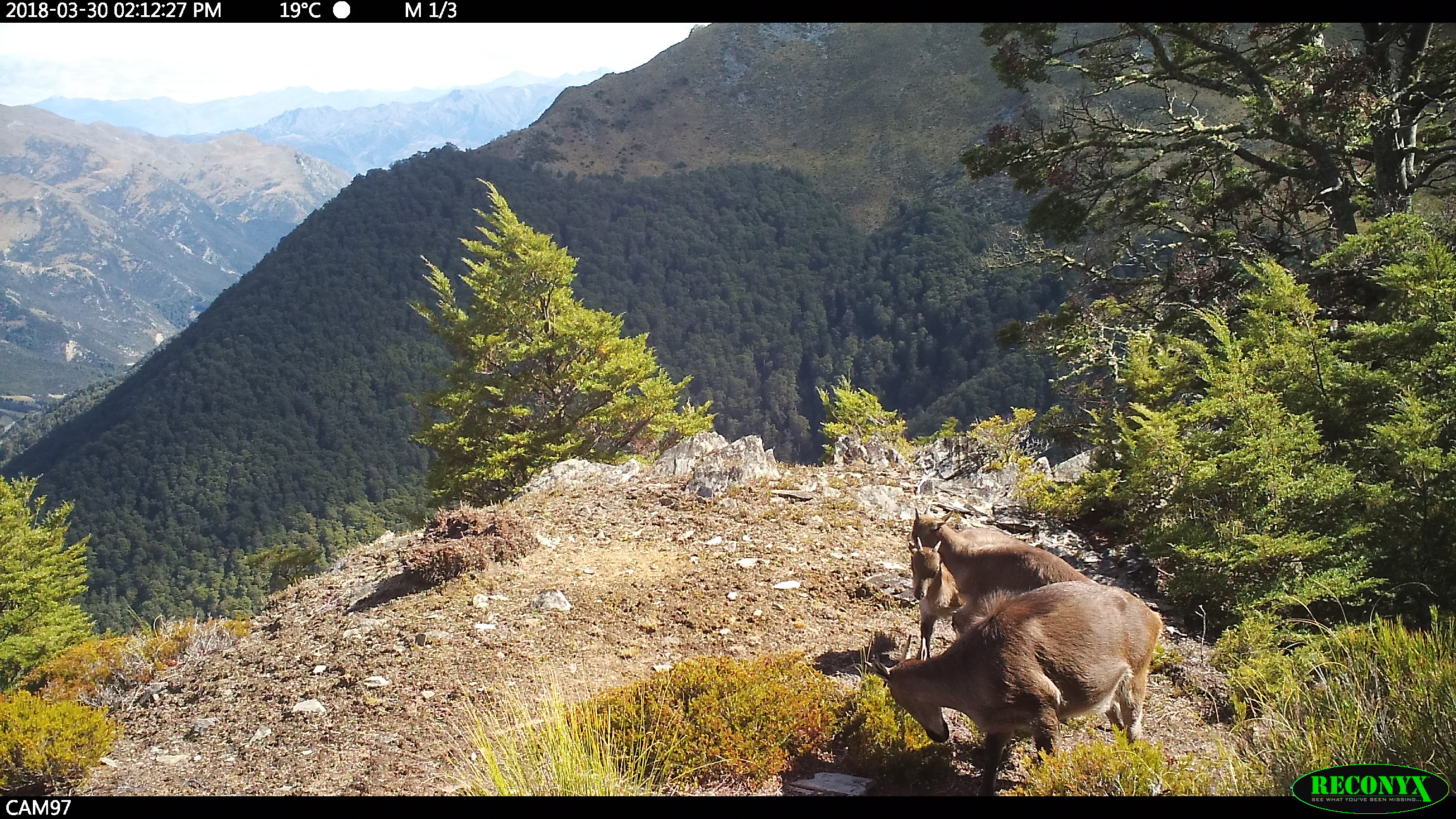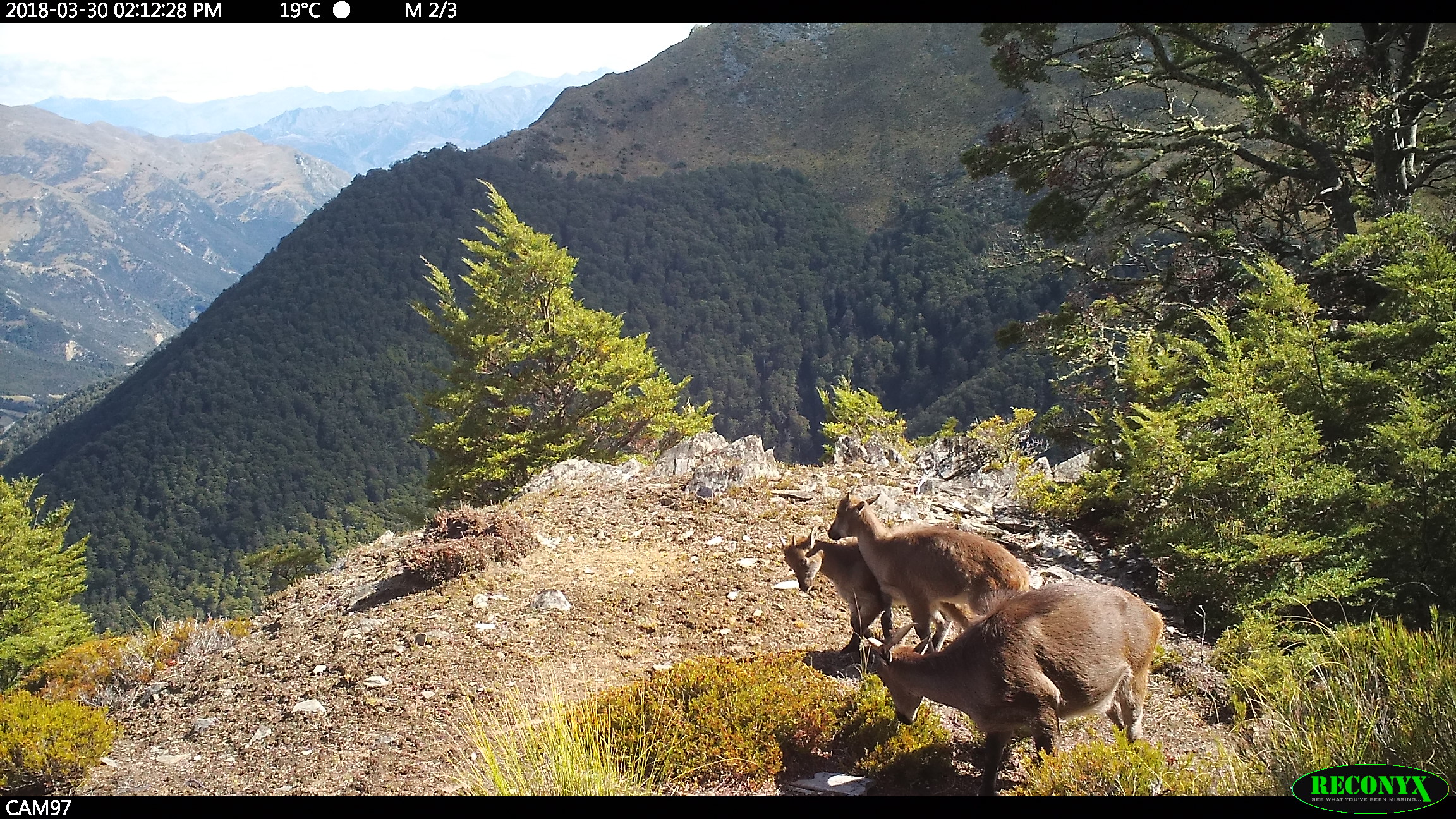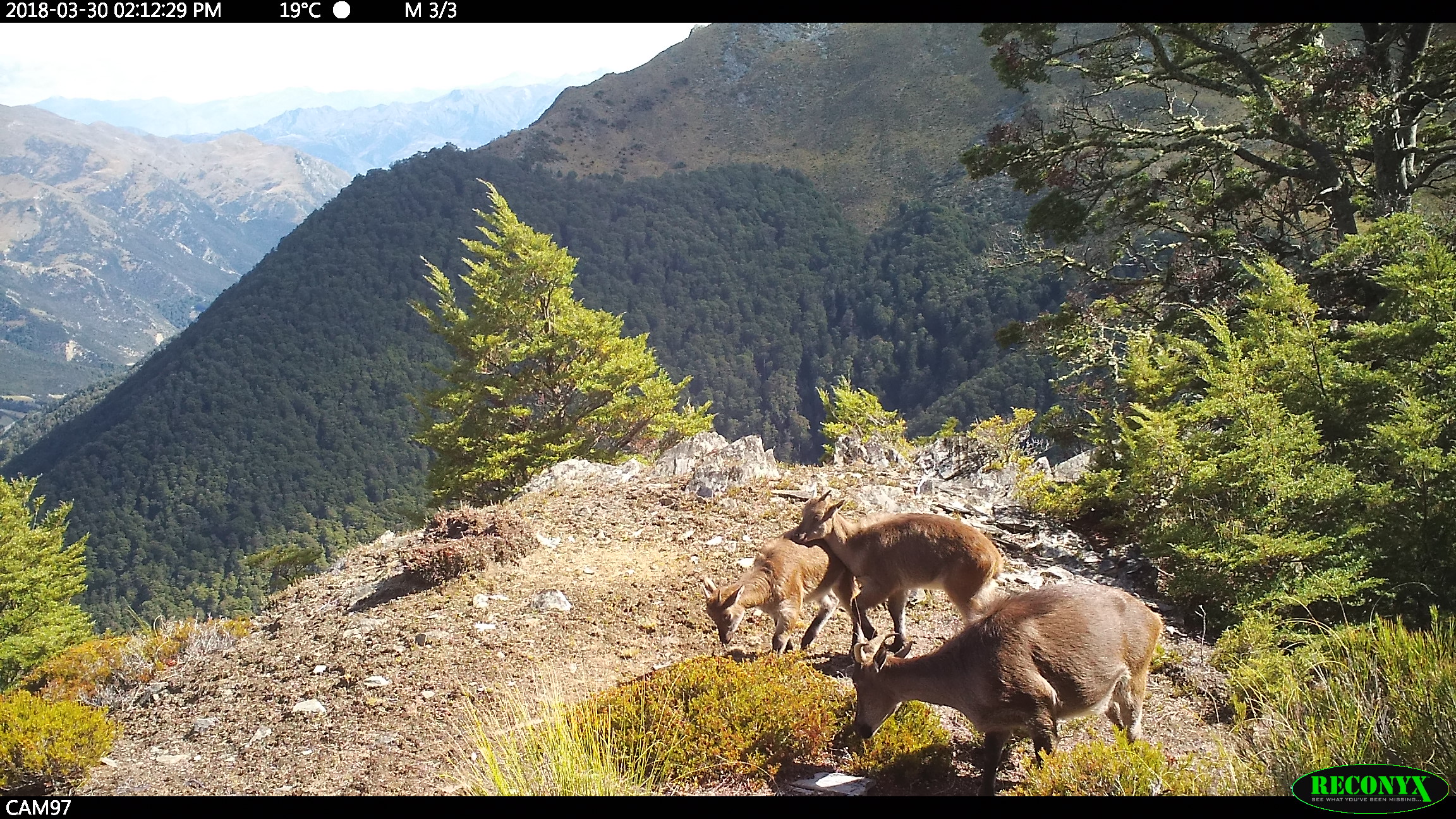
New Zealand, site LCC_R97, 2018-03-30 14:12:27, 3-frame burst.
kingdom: Animalia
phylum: Chordata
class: Mammalia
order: Artiodactyla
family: Bovidae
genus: Nilgiritragus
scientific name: Nilgiritragus hylocrius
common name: tahr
Tahr (Nilgiritragus hylocrius).